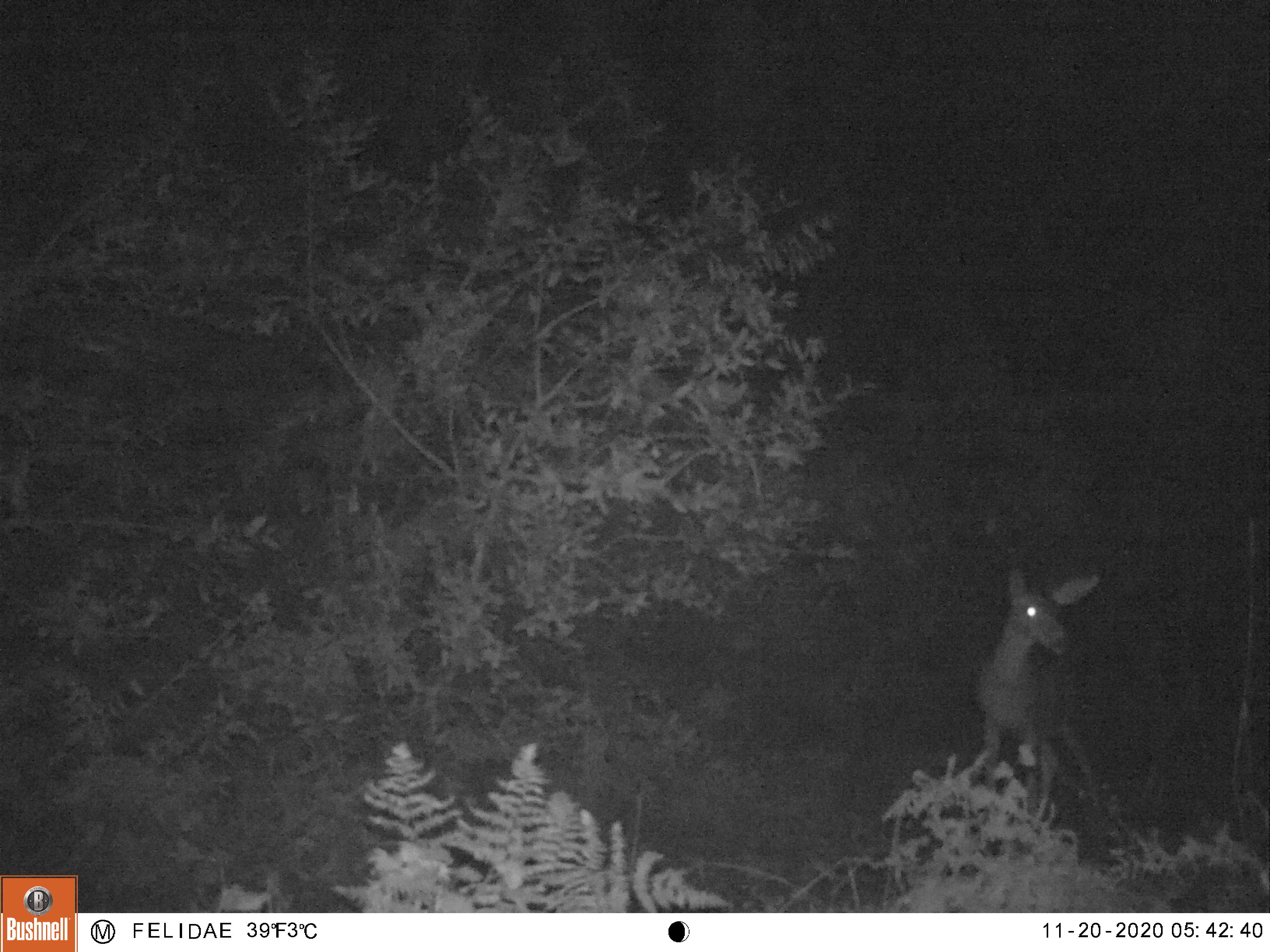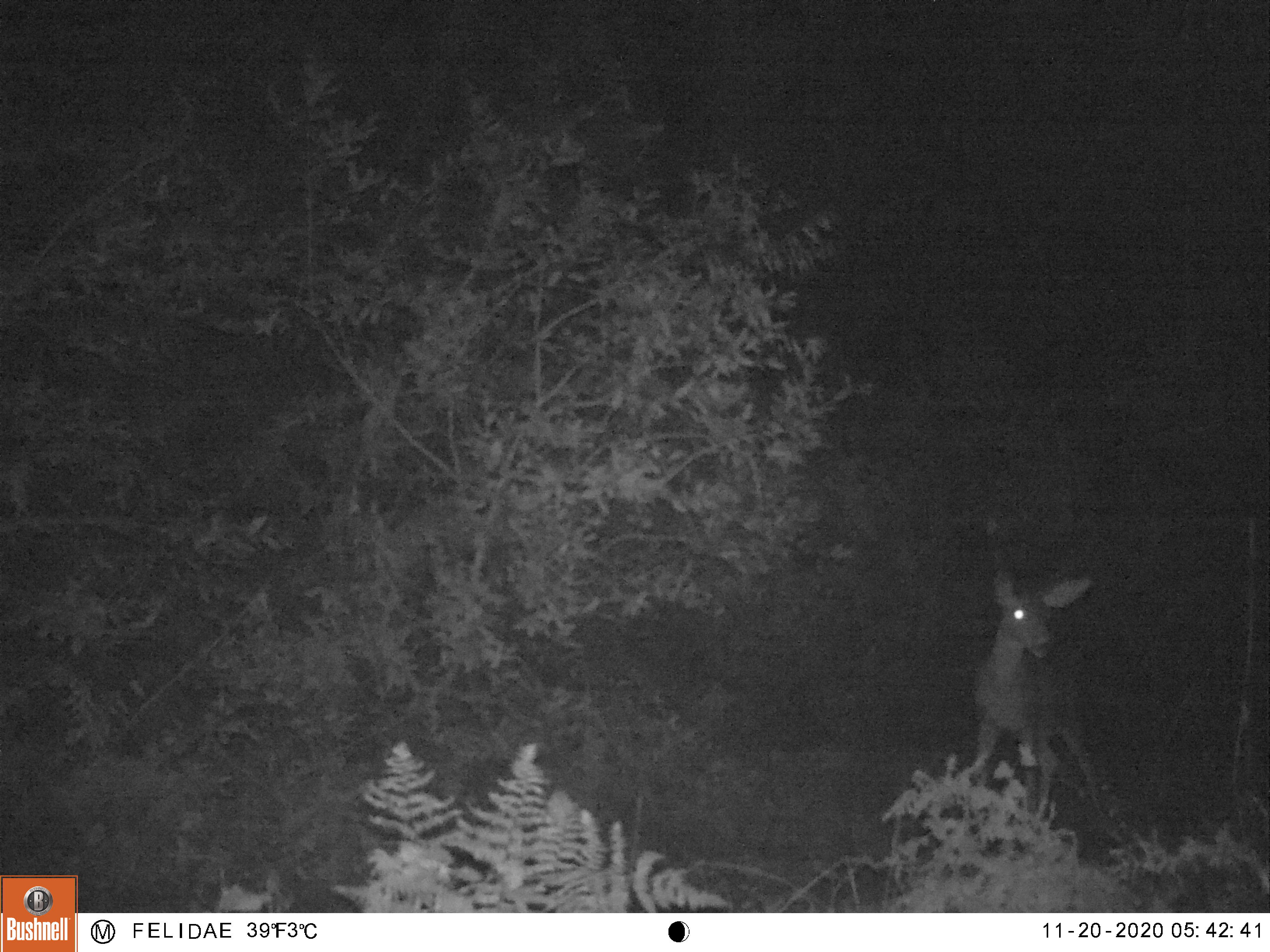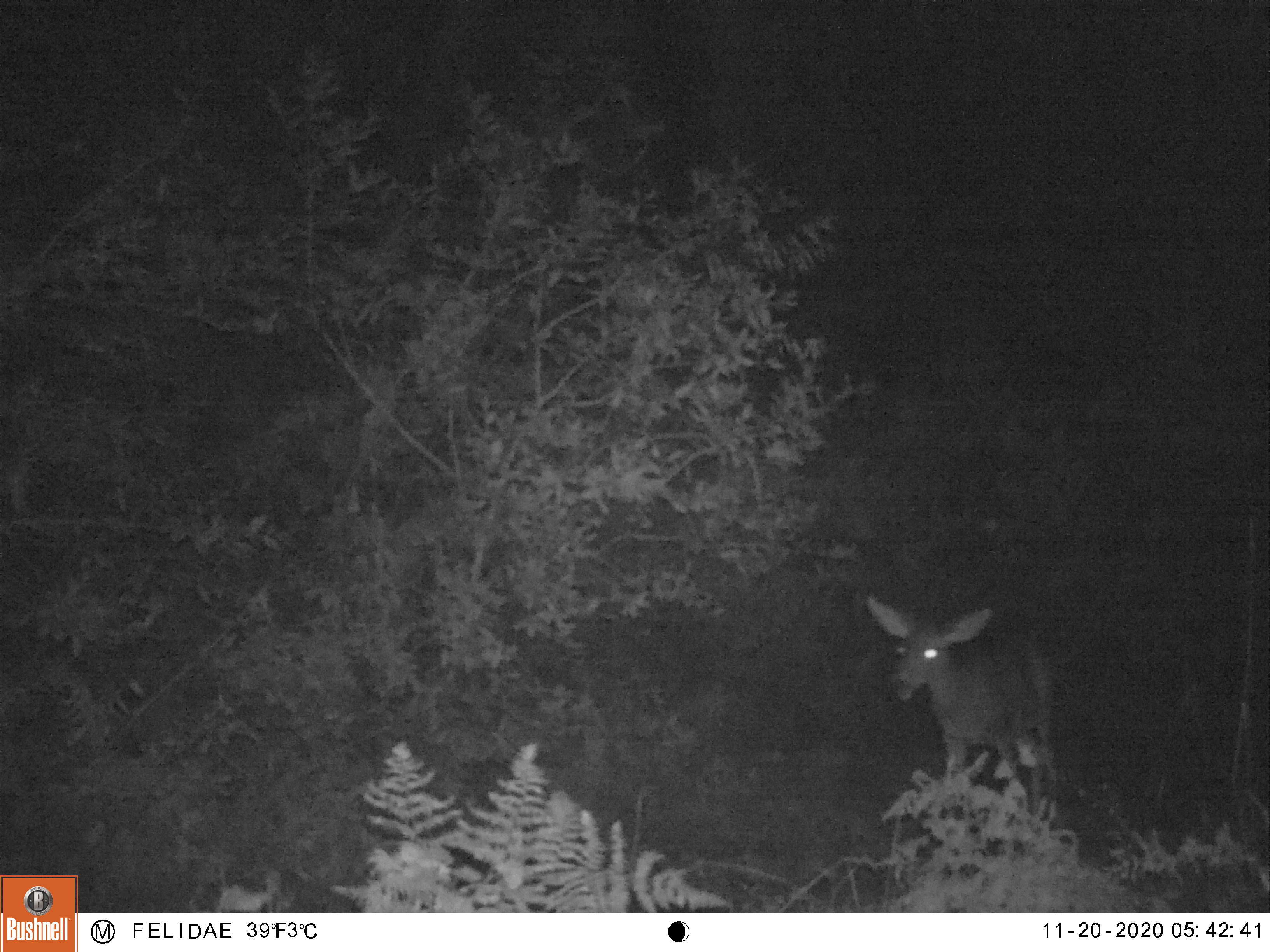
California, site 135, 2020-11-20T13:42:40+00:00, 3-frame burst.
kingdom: Animalia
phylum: Chordata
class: Mammalia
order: Artiodactyla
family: Cervidae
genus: Odocoileus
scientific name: Odocoileus hemionus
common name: mule deer